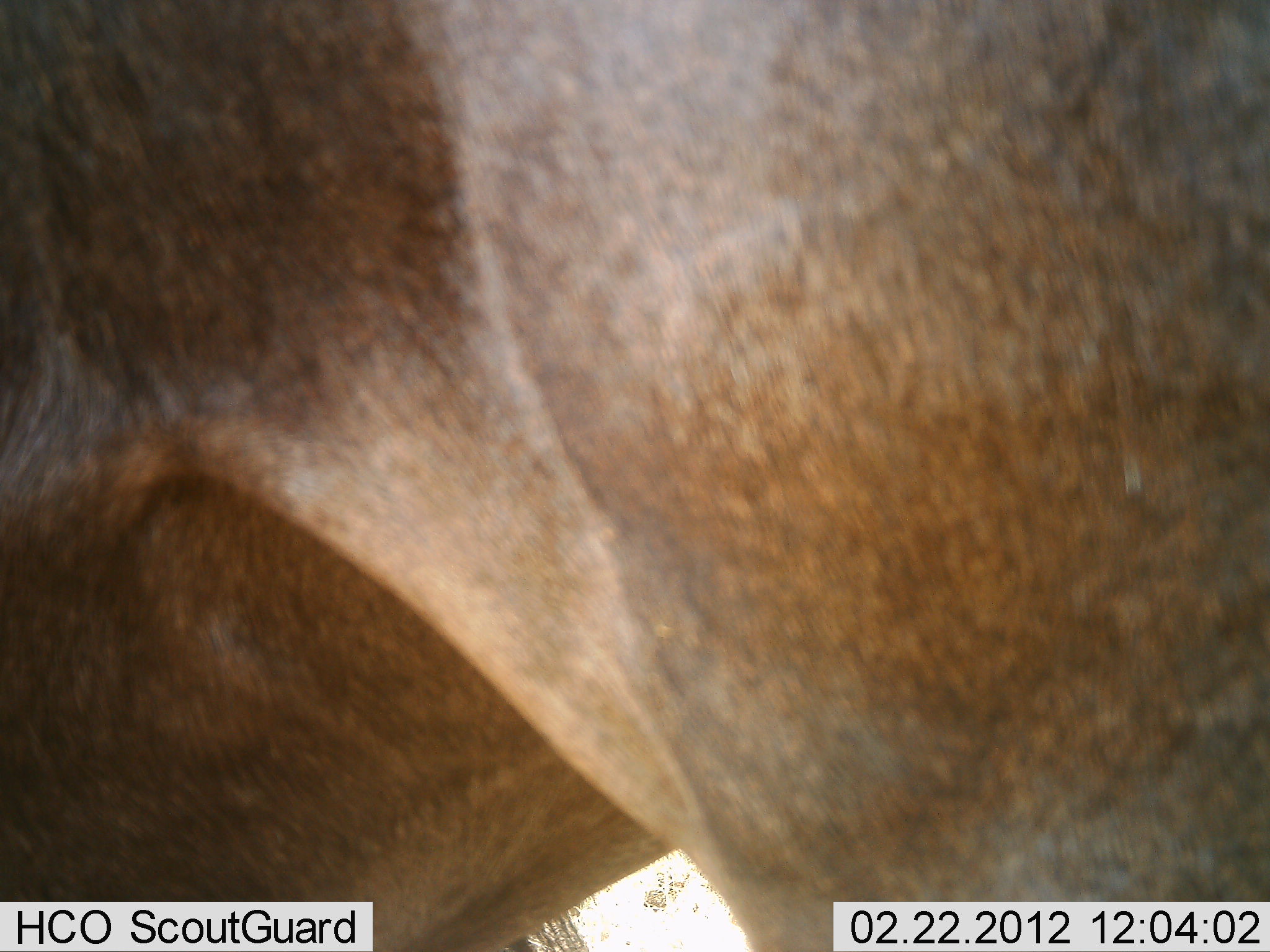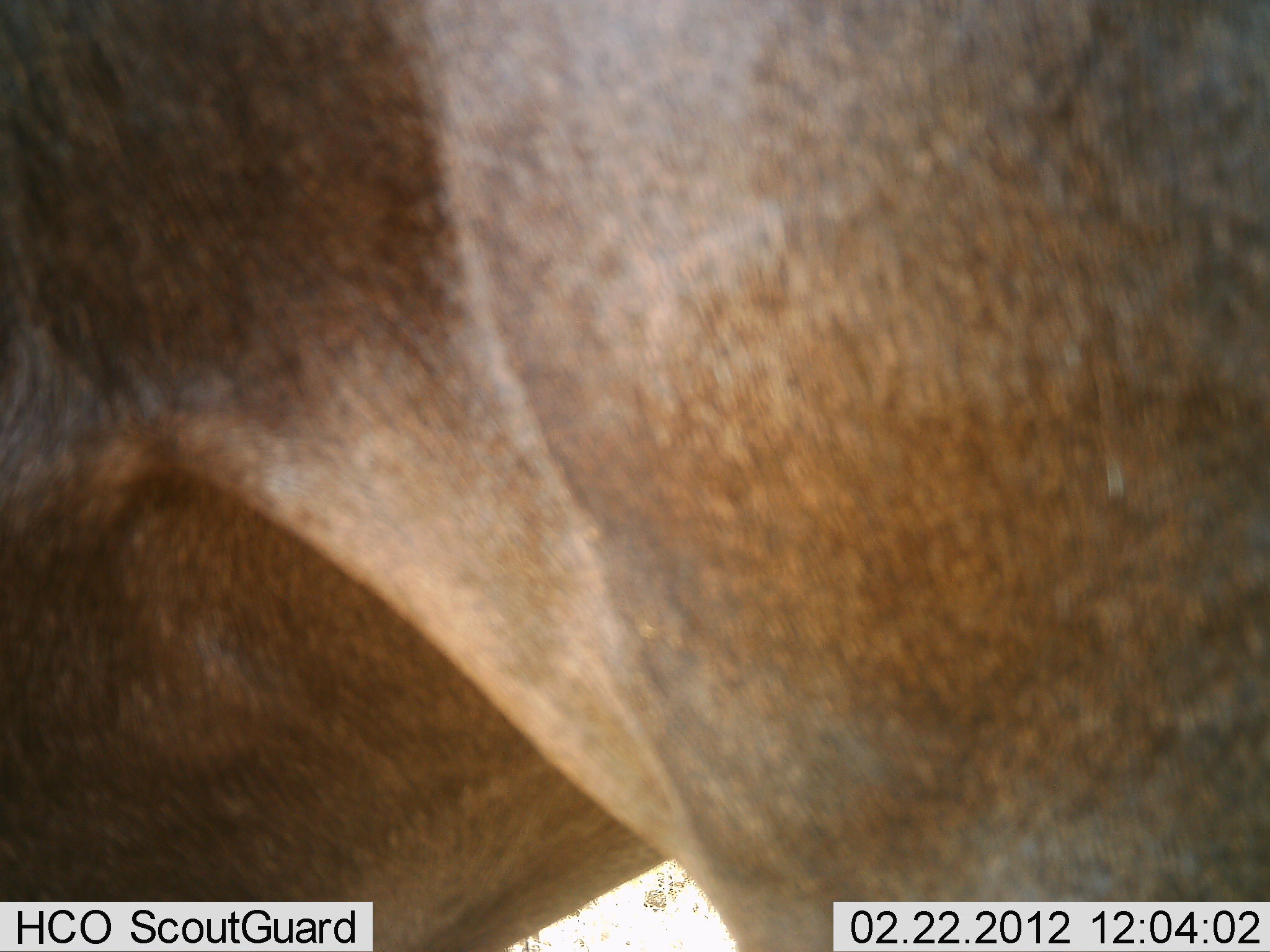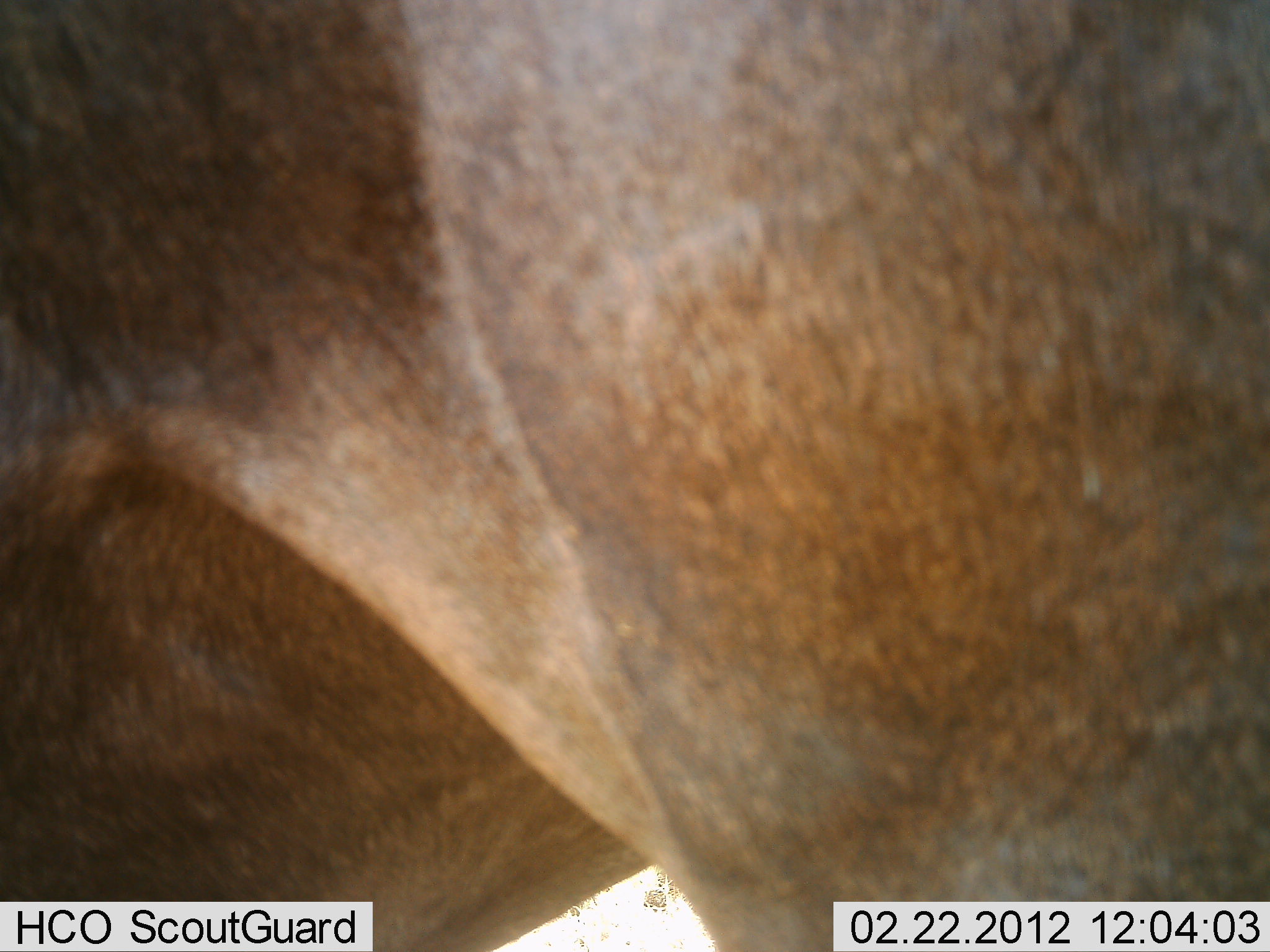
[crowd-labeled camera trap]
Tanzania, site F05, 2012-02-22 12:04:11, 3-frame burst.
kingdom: Animalia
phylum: Chordata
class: Mammalia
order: Artiodactyla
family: Bovidae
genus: Connochaetes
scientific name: Connochaetes taurinus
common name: blue wildebeest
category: wildebeest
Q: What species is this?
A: Wildebeest (blue wildebeest) (Connochaetes taurinus).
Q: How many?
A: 1.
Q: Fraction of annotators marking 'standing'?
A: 88%.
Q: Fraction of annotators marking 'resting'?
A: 0%.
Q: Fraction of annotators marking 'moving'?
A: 12%.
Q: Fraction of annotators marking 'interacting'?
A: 0%.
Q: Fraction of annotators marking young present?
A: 0%.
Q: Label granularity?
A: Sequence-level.